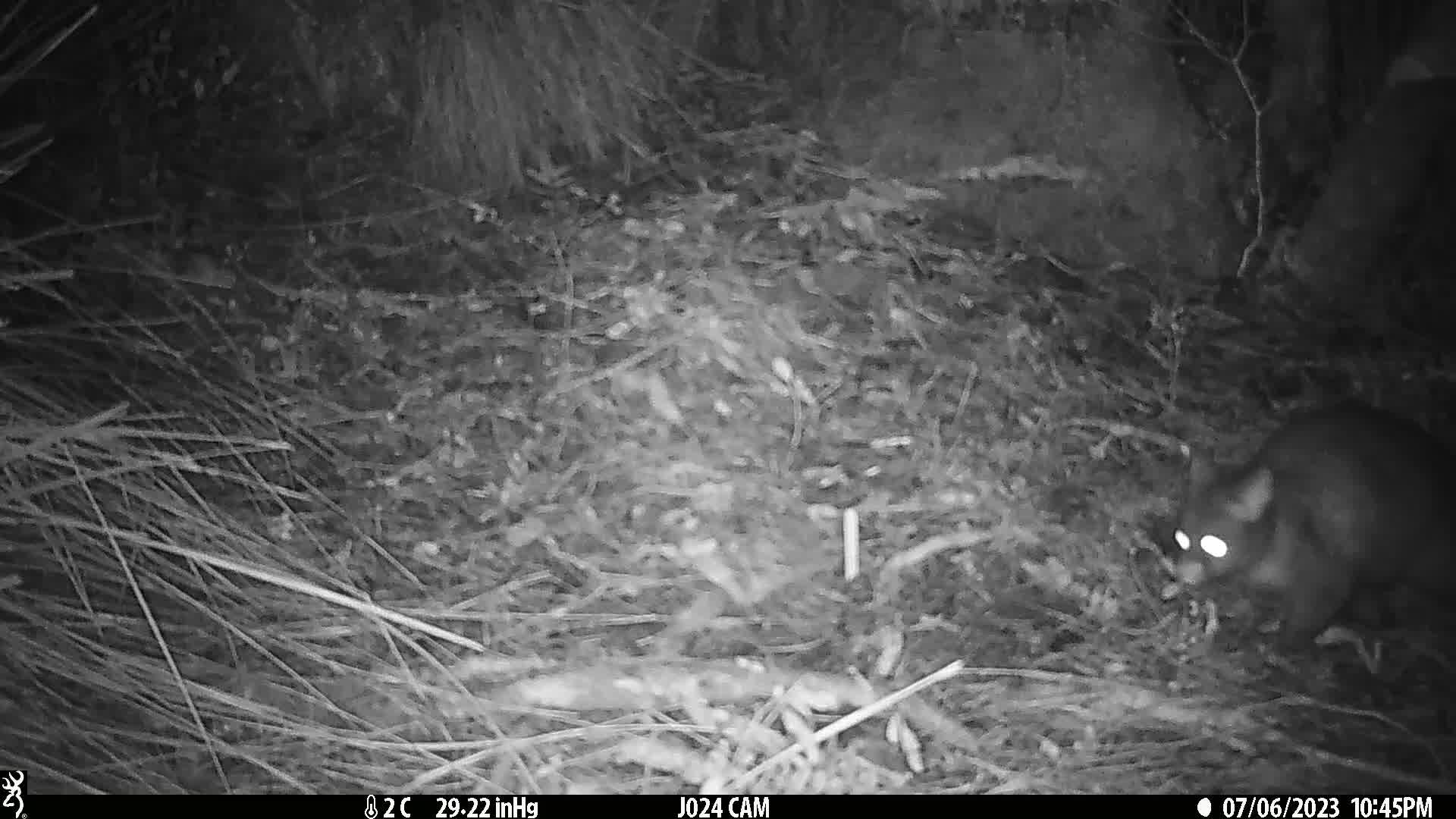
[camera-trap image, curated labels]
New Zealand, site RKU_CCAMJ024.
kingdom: Animalia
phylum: Chordata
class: Mammalia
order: Diprotodontia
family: Phalangeridae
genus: Trichosurus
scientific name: Trichosurus vulpecula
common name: common brushtail possum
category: possum